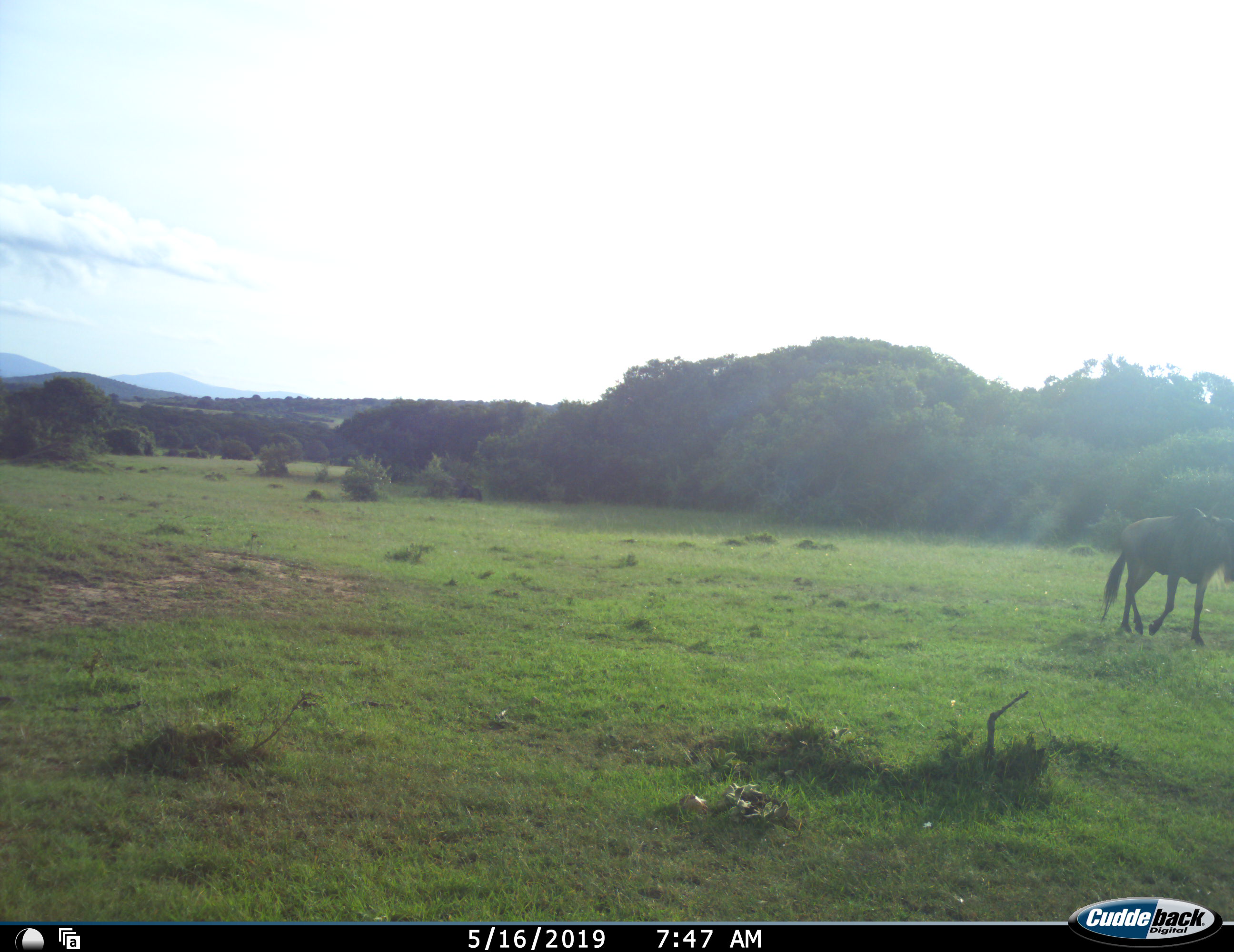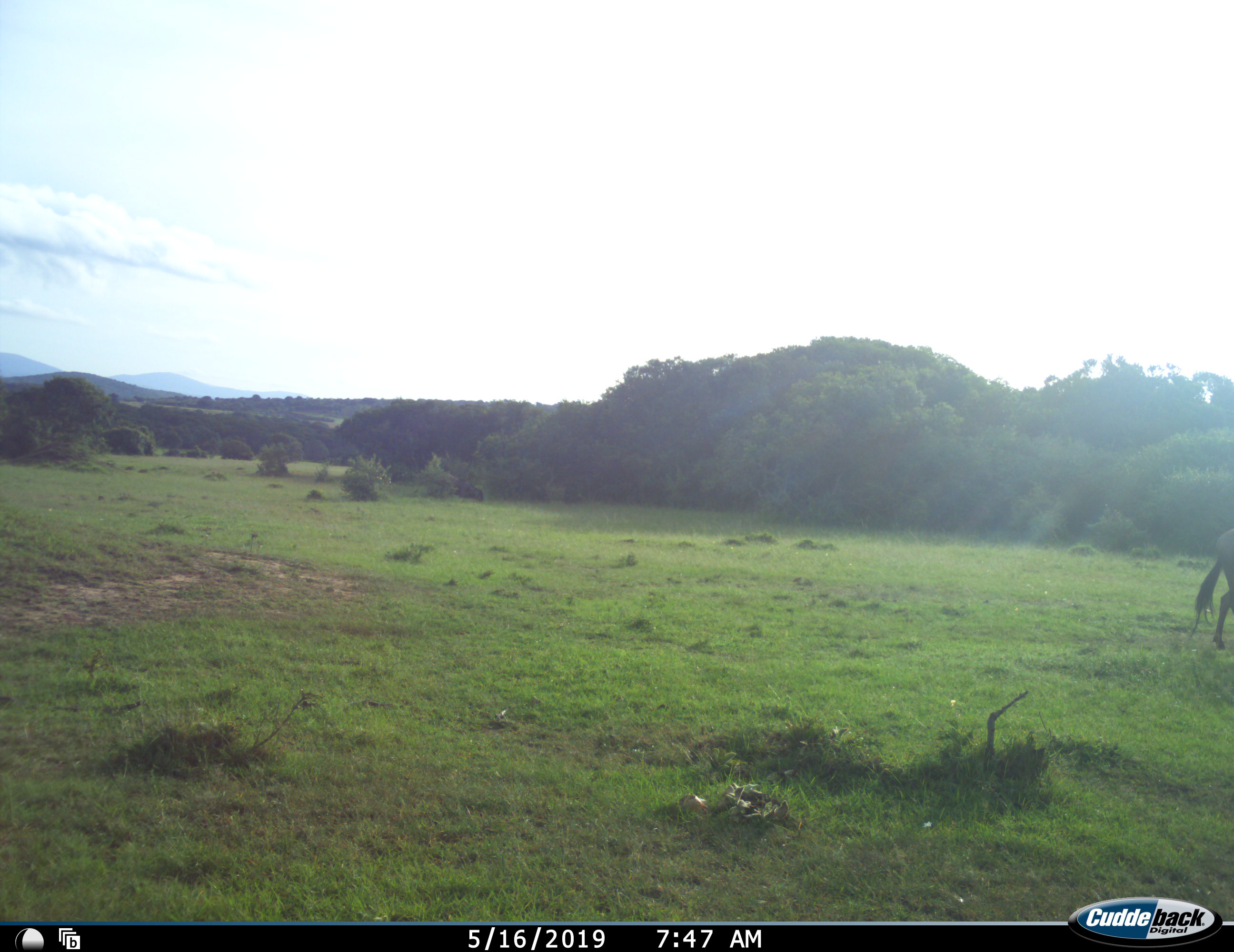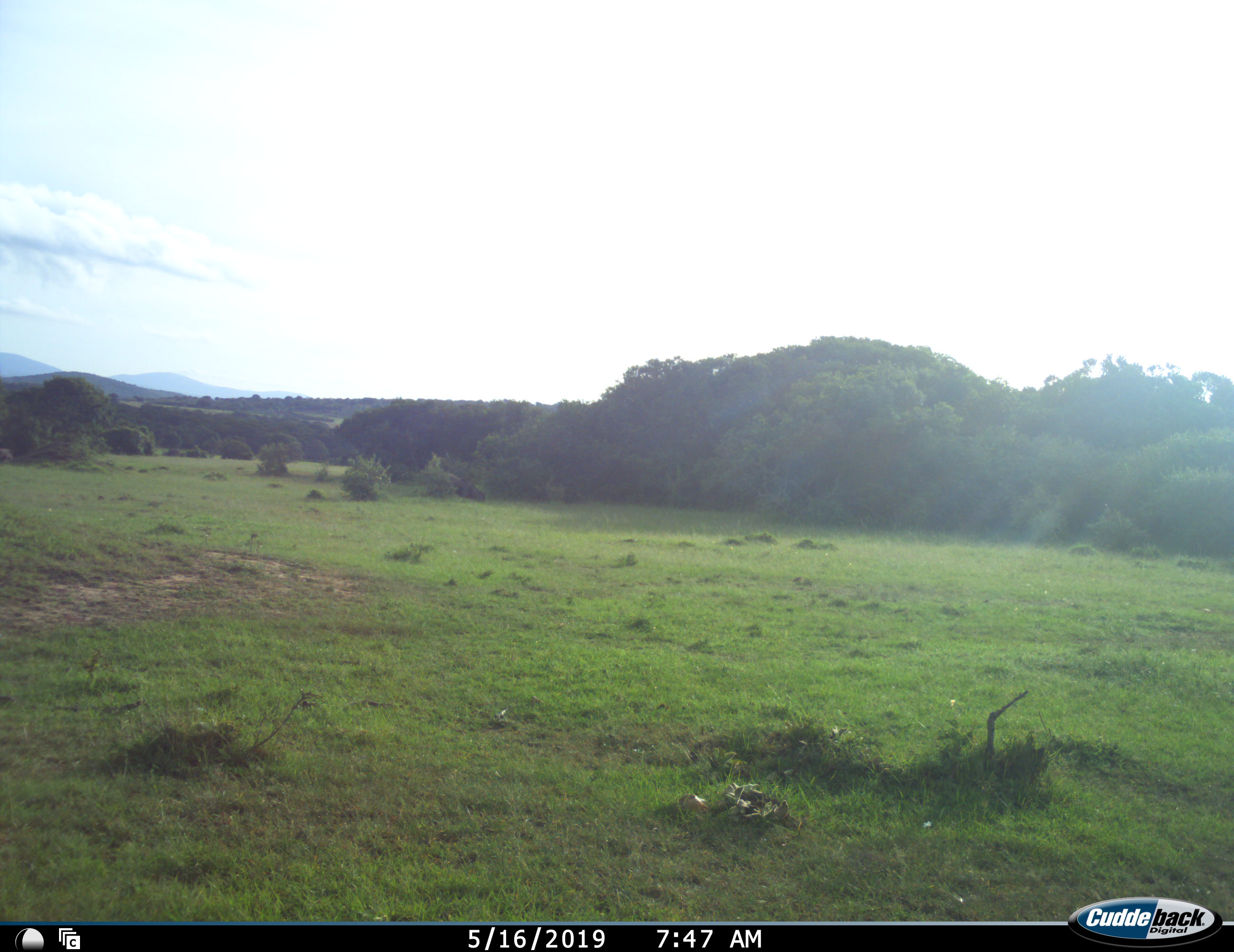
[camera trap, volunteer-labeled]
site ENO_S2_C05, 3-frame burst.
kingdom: Animalia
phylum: Chordata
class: Mammalia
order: Artiodactyla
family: Bovidae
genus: Connochaetes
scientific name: Connochaetes taurinus taurinus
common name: blue wildebeest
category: wildebeestblue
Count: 1.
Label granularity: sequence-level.